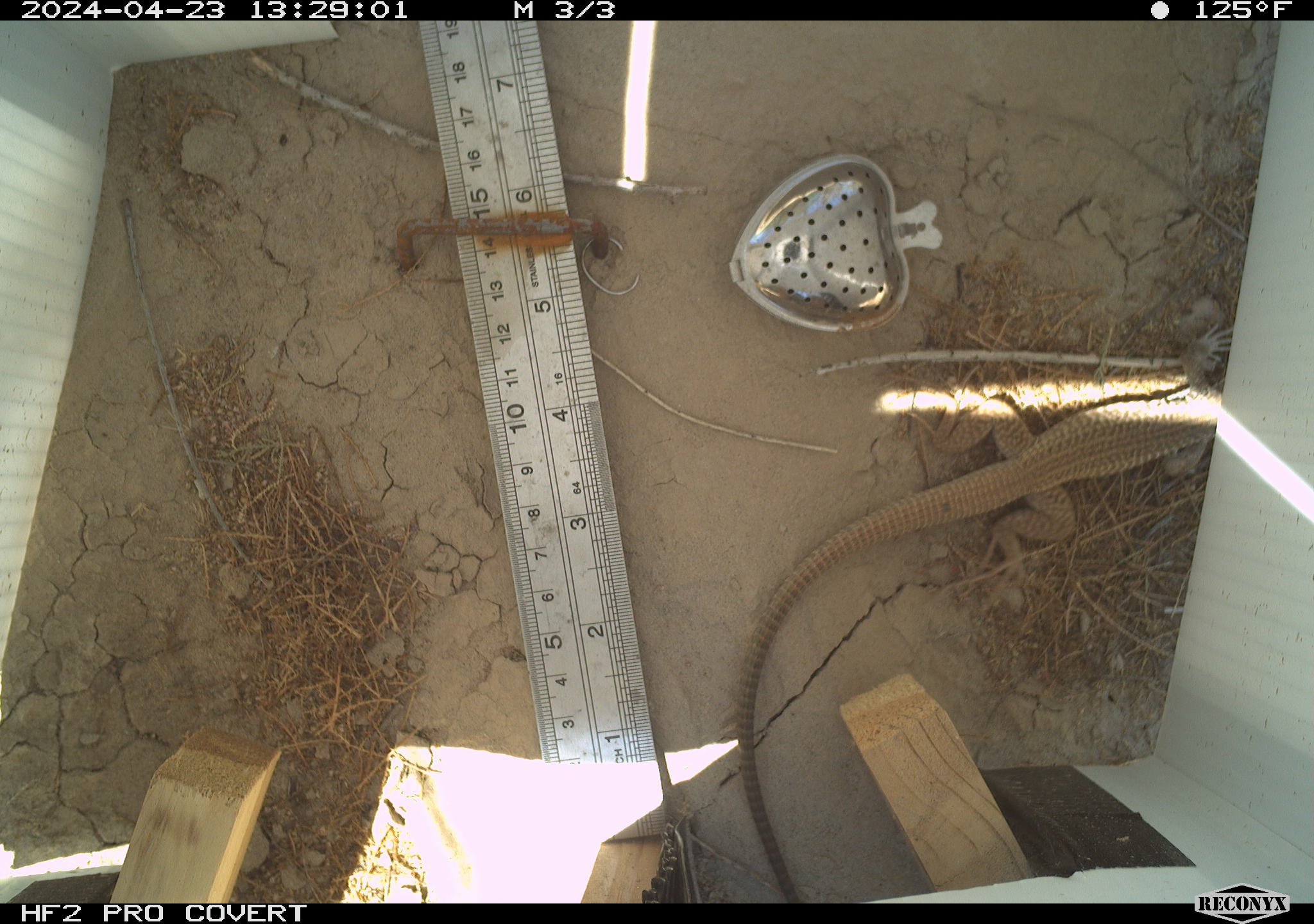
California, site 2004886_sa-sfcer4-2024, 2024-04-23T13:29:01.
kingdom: Animalia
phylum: Chordata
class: Reptilia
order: Squamata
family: Teiidae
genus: Aspidoscelis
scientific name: Aspidoscelis tigris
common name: western whiptail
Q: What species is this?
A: Western whiptail (Aspidoscelis tigris).